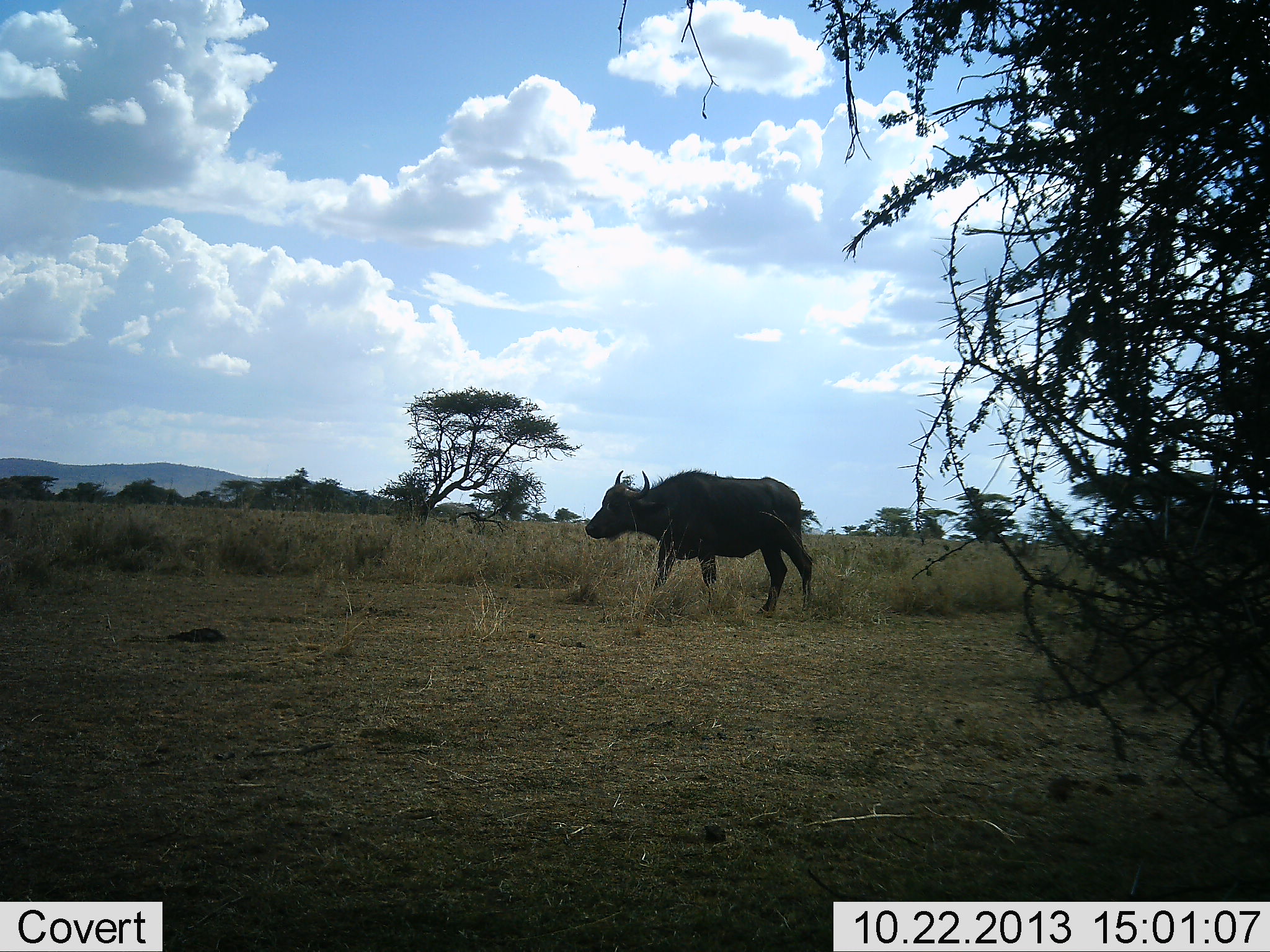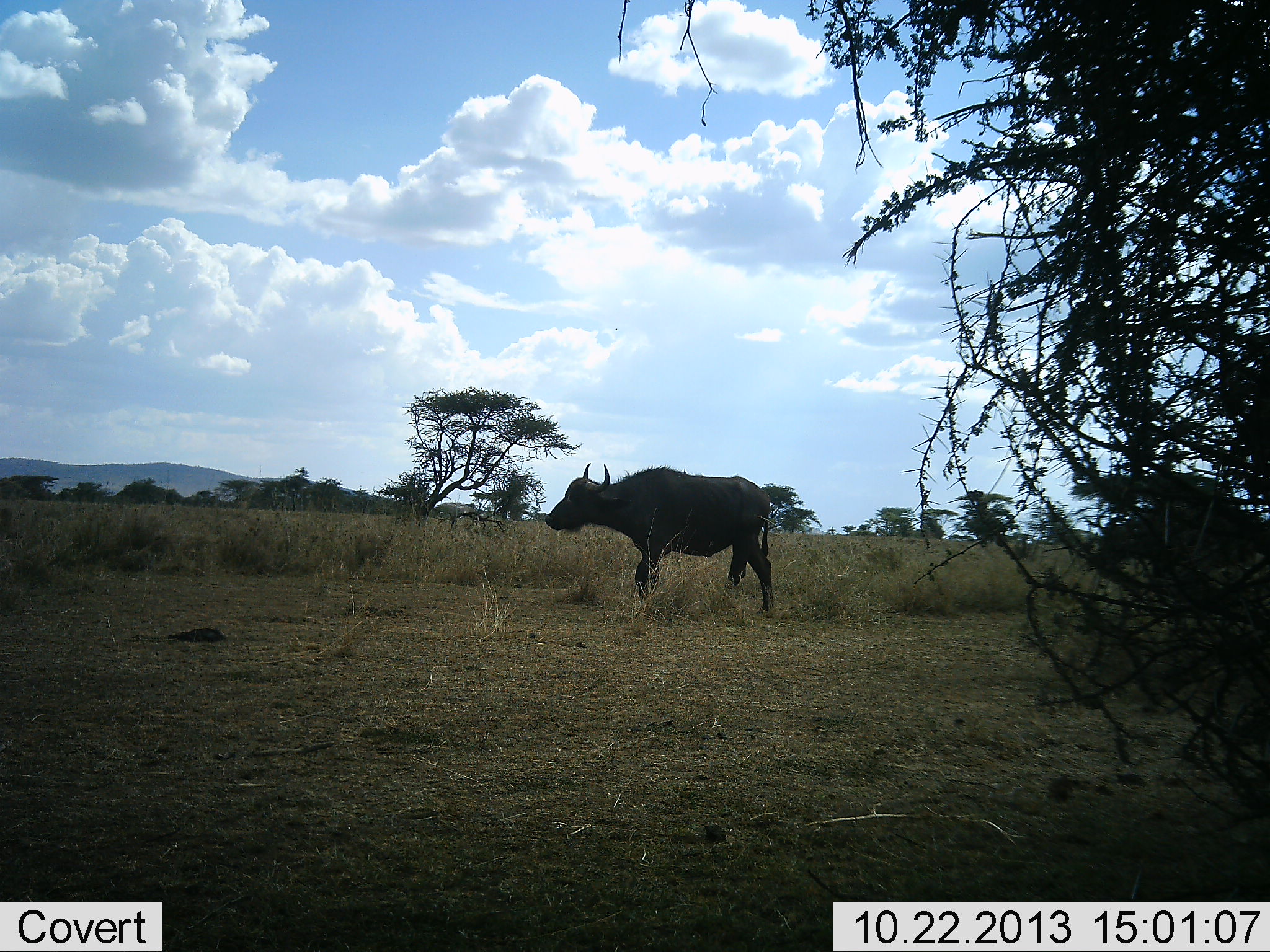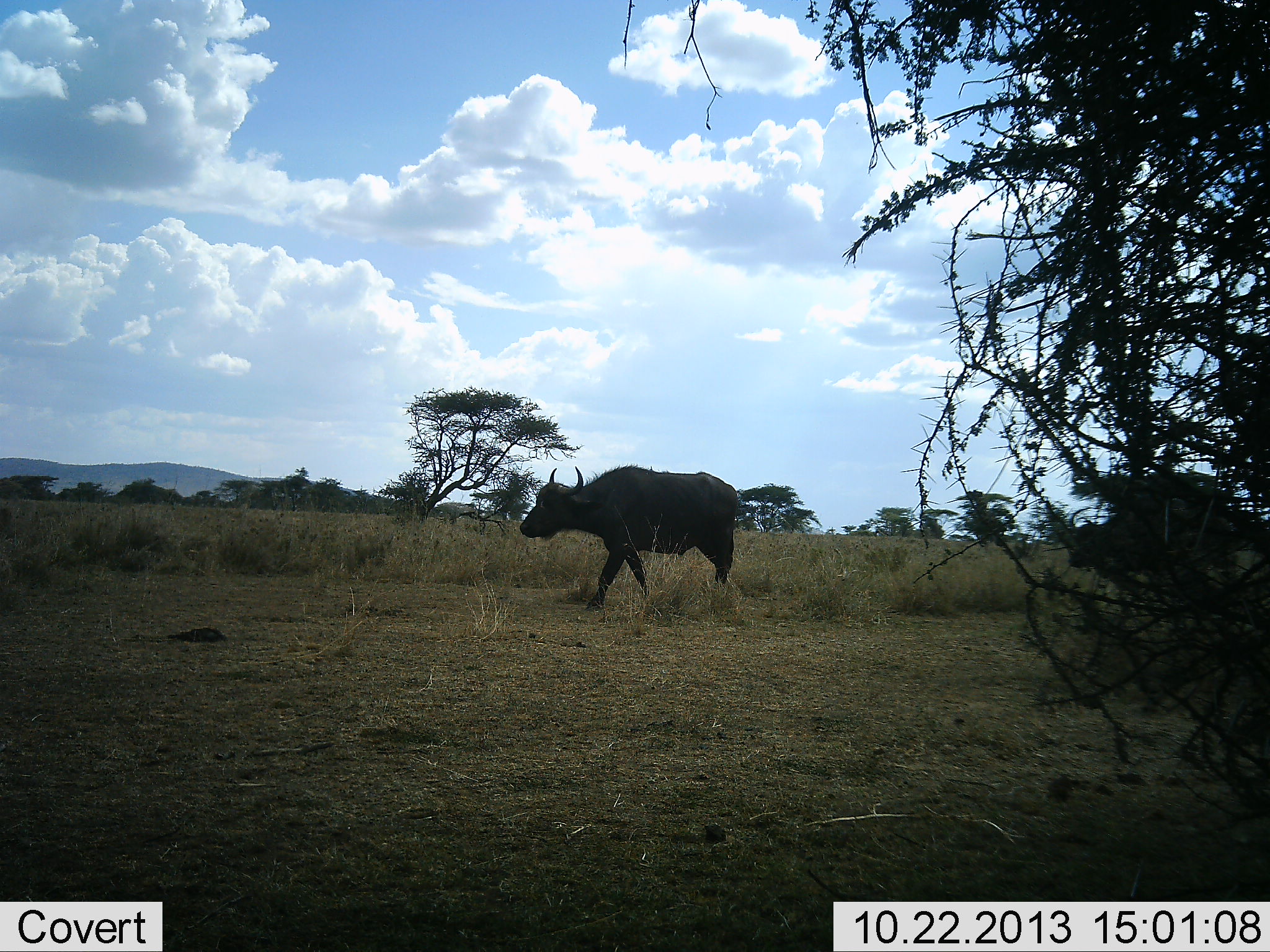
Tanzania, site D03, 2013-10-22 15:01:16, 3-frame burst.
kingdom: Animalia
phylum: Chordata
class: Mammalia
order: Artiodactyla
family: Bovidae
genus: Syncerus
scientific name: Syncerus caffer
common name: cape buffalo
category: buffalo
Buffalo (cape buffalo) (Syncerus caffer), count 2. Behavior (volunteer vote fractions): standing 0%, resting 0%, moving 100%, interacting 0%. Young present (vote fraction): 0%. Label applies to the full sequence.